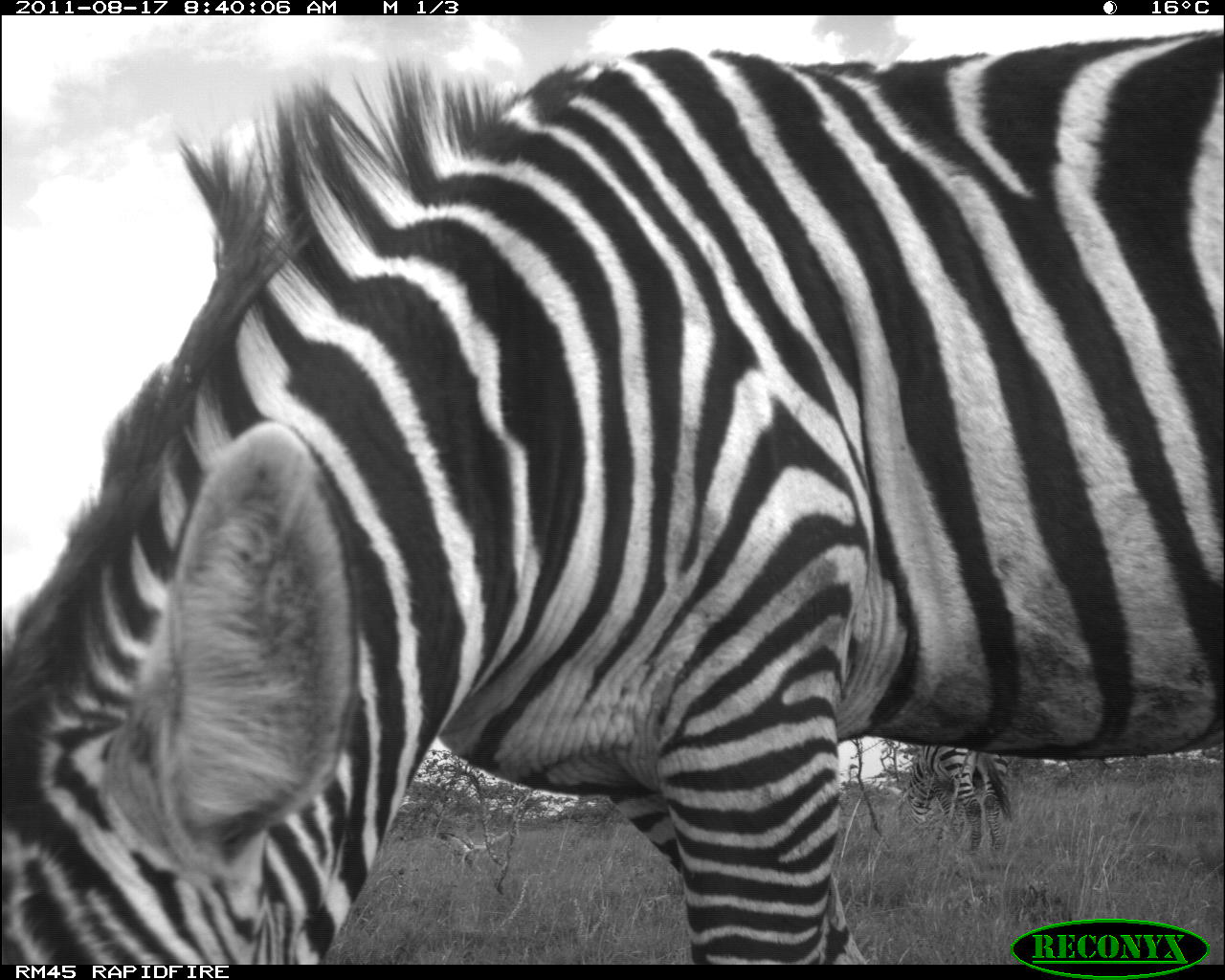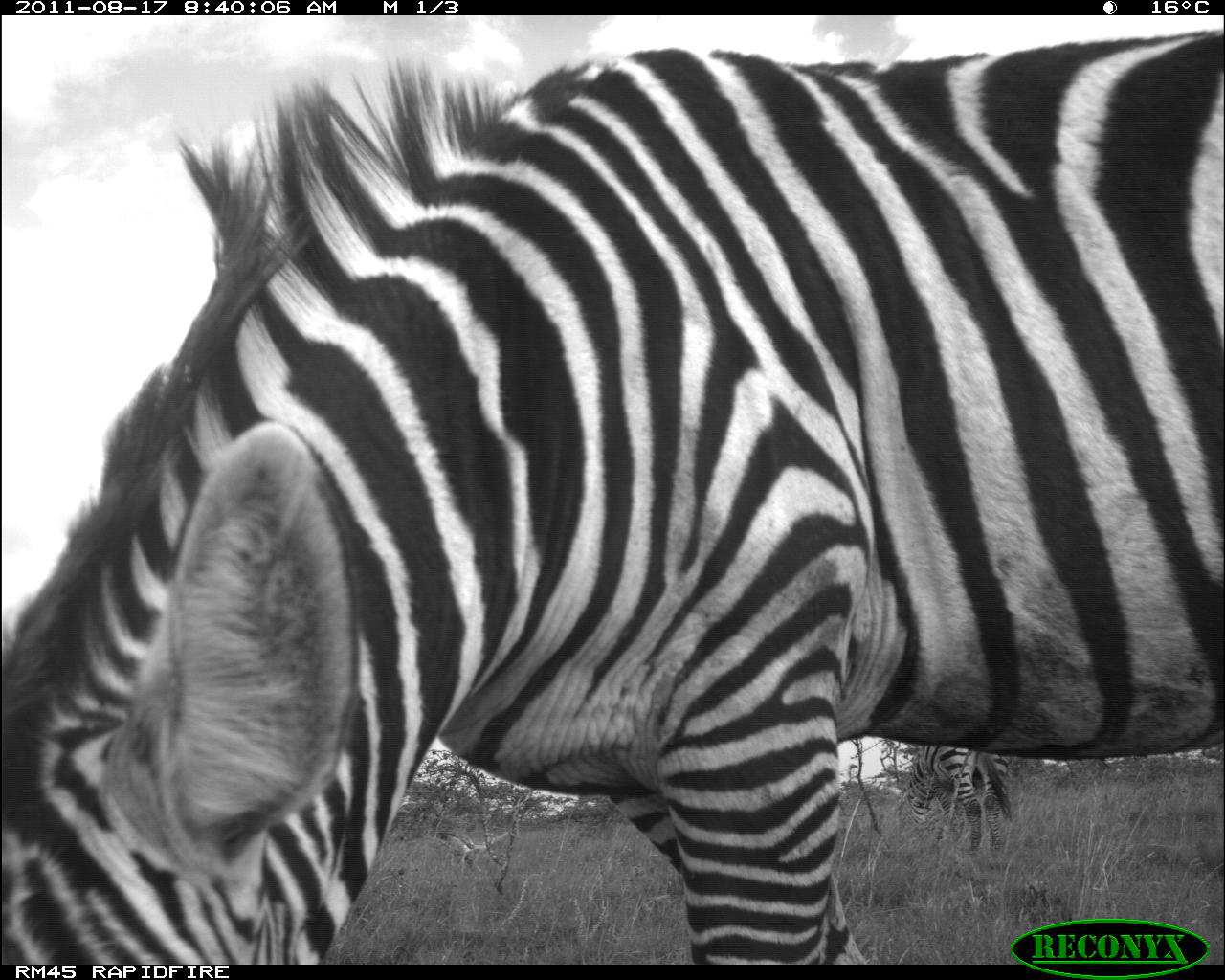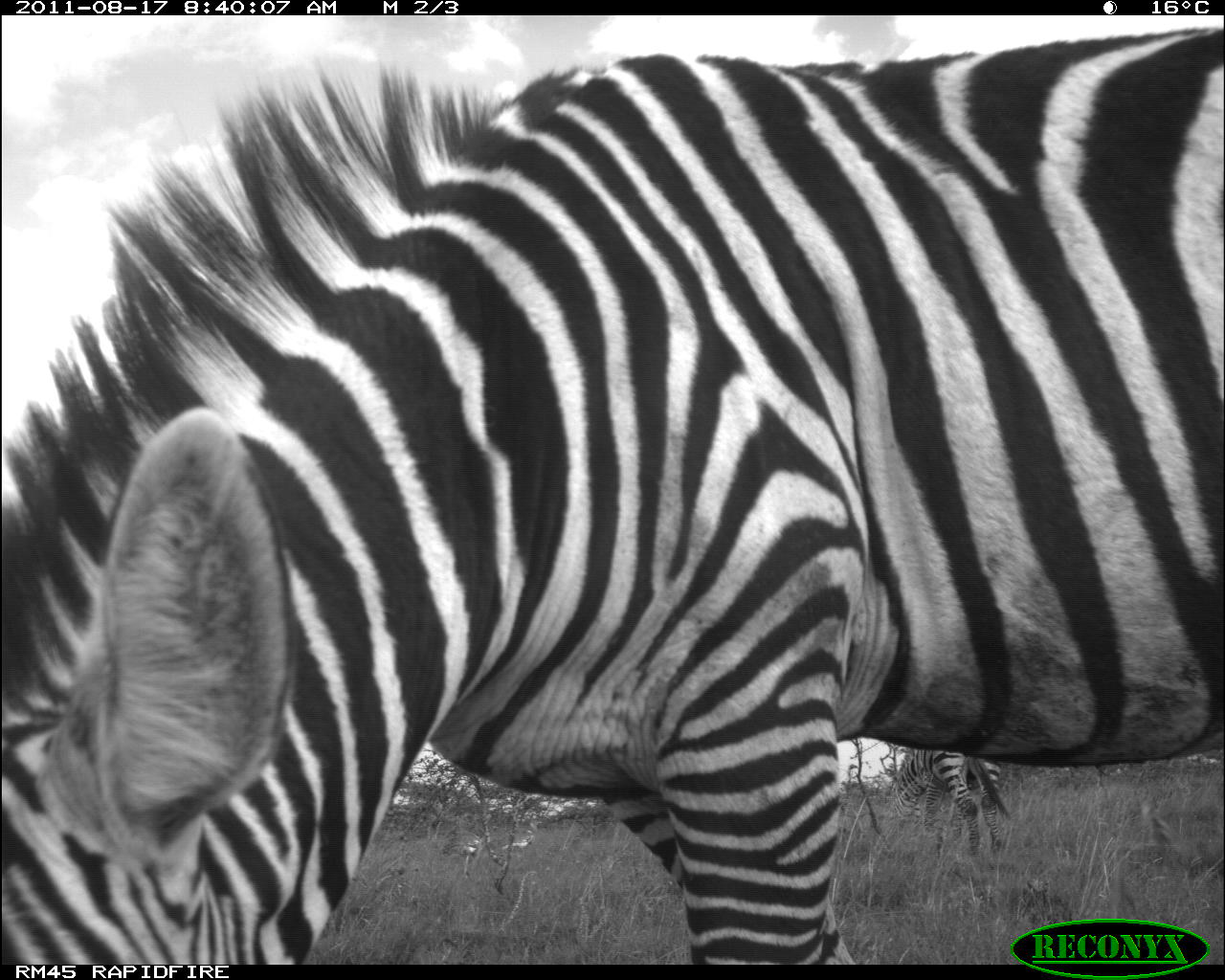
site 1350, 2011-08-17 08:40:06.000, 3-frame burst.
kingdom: Animalia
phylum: Chordata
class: Mammalia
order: Perissodactyla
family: Equidae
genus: Equus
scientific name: Equus quagga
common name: plains zebra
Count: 2.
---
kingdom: Animalia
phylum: Chordata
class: Aves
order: Otidiformes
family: Otididae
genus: Ardeotis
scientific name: Ardeotis kori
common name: kori bustard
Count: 1.